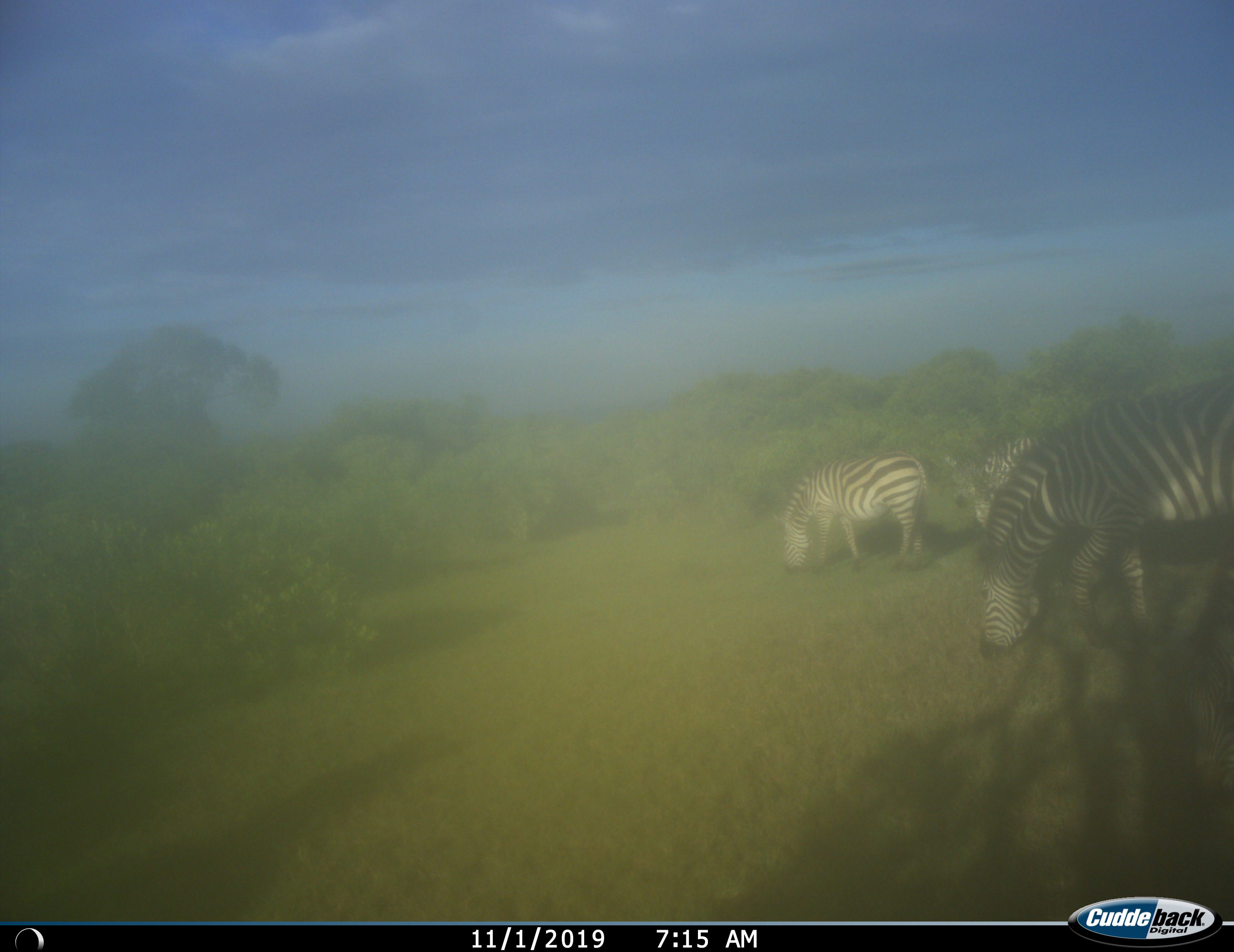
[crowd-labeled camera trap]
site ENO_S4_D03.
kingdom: Animalia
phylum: Chordata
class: Mammalia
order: Perissodactyla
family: Equidae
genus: Equus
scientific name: Equus quagga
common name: plains zebra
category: zebraplains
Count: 3.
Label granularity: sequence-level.